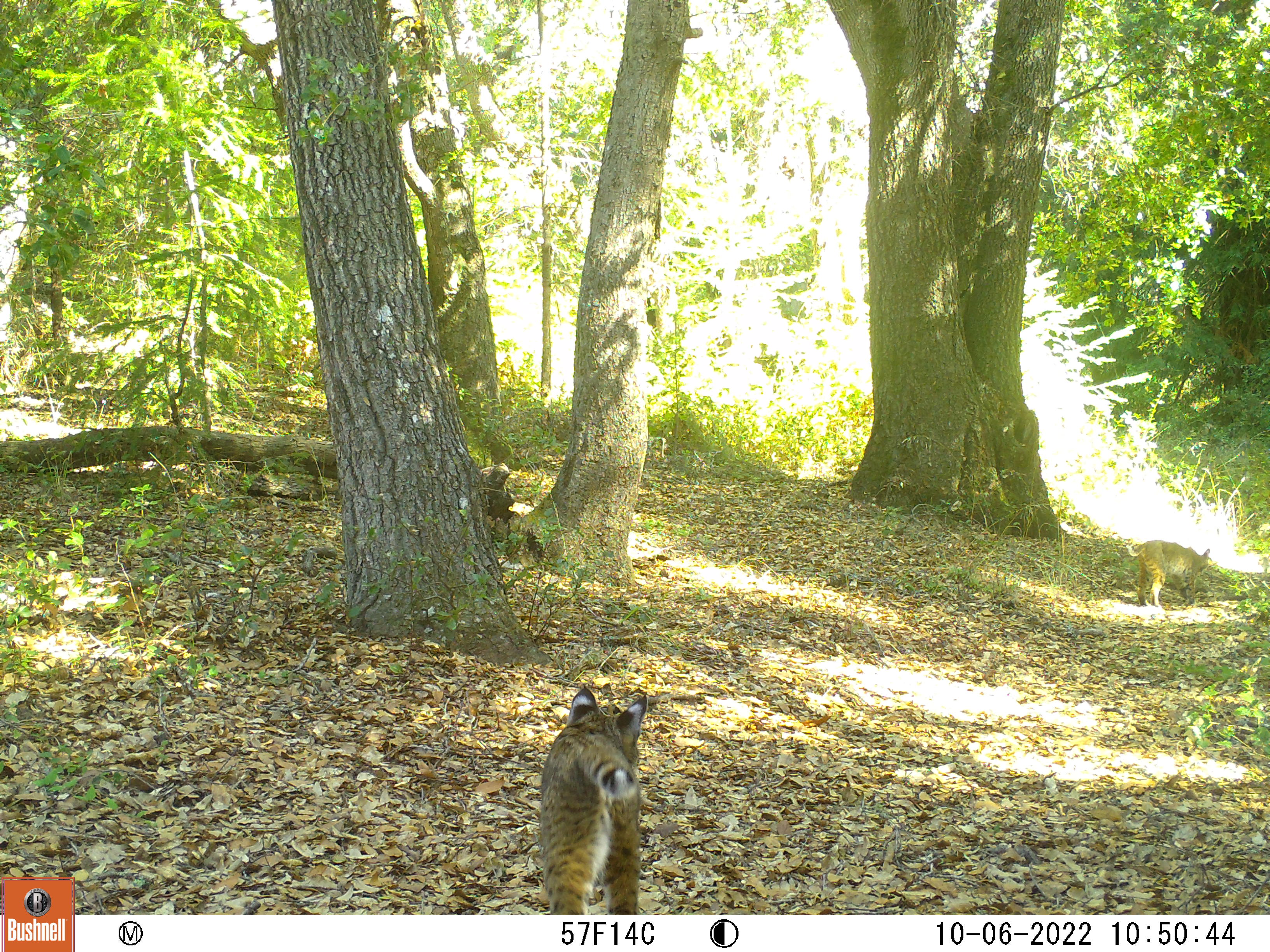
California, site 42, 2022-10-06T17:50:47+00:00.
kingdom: Animalia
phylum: Chordata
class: Mammalia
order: Carnivora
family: Felidae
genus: Lynx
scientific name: Lynx rufus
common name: bobcat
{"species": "bobcat (Lynx rufus)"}